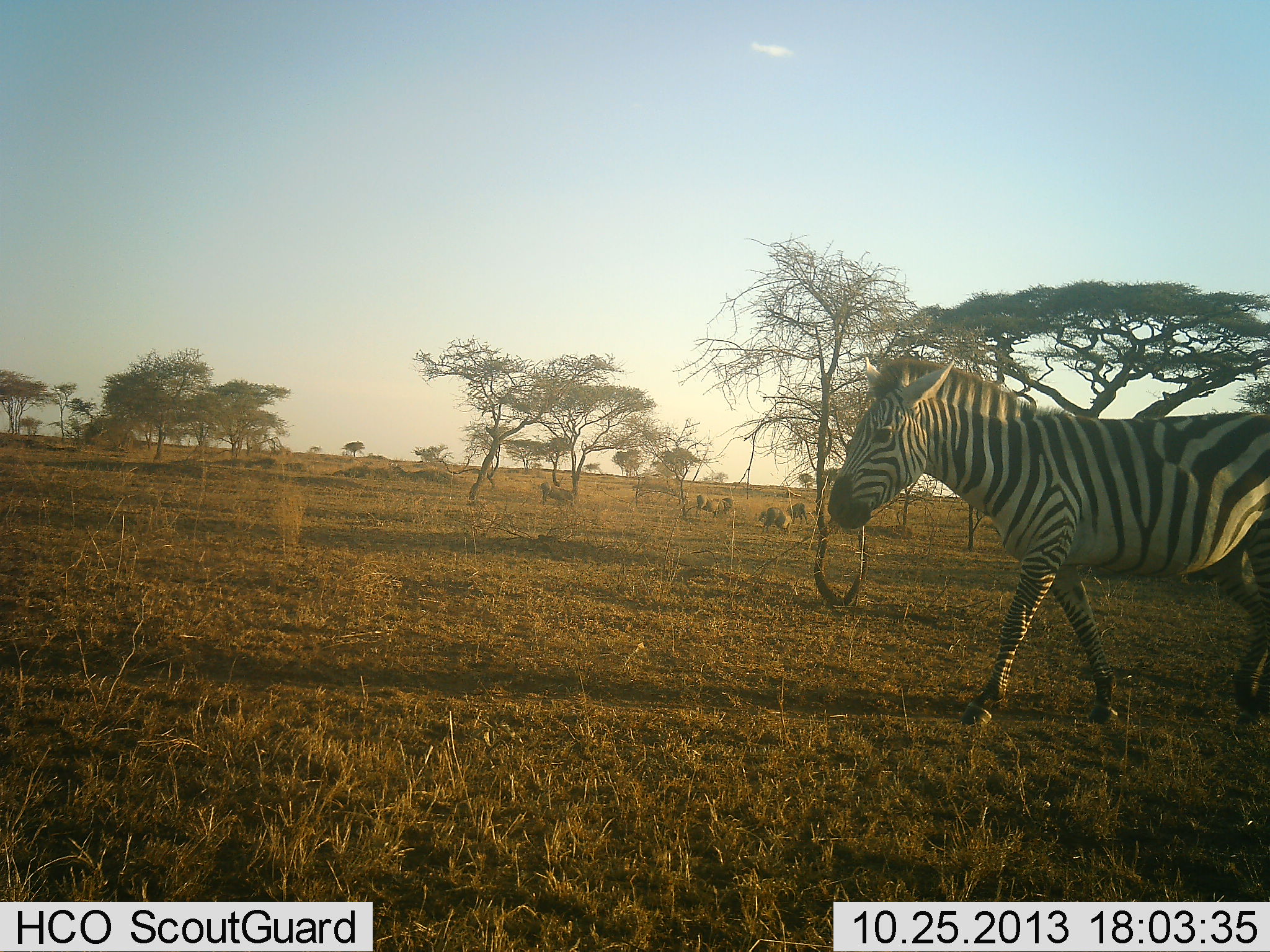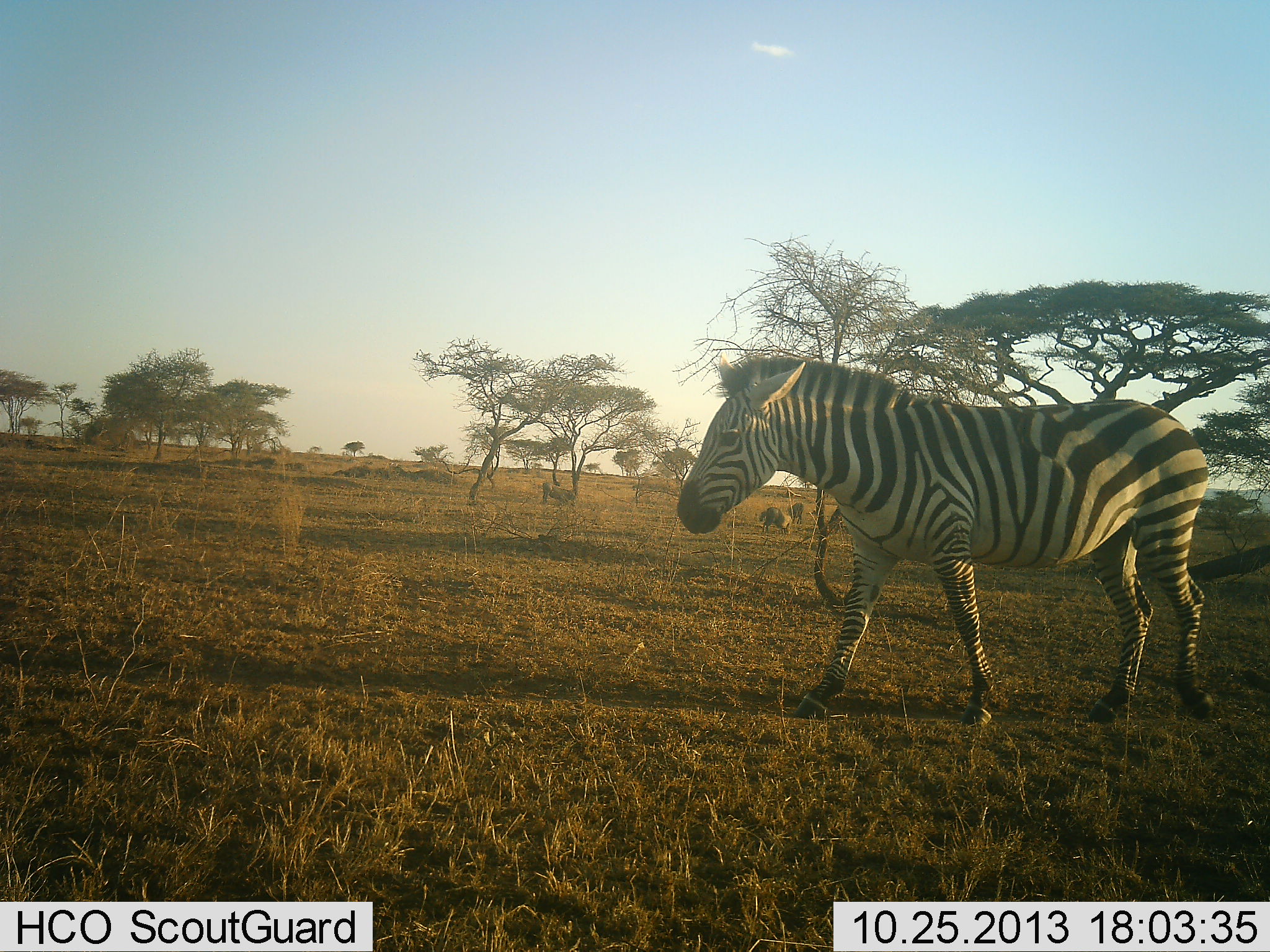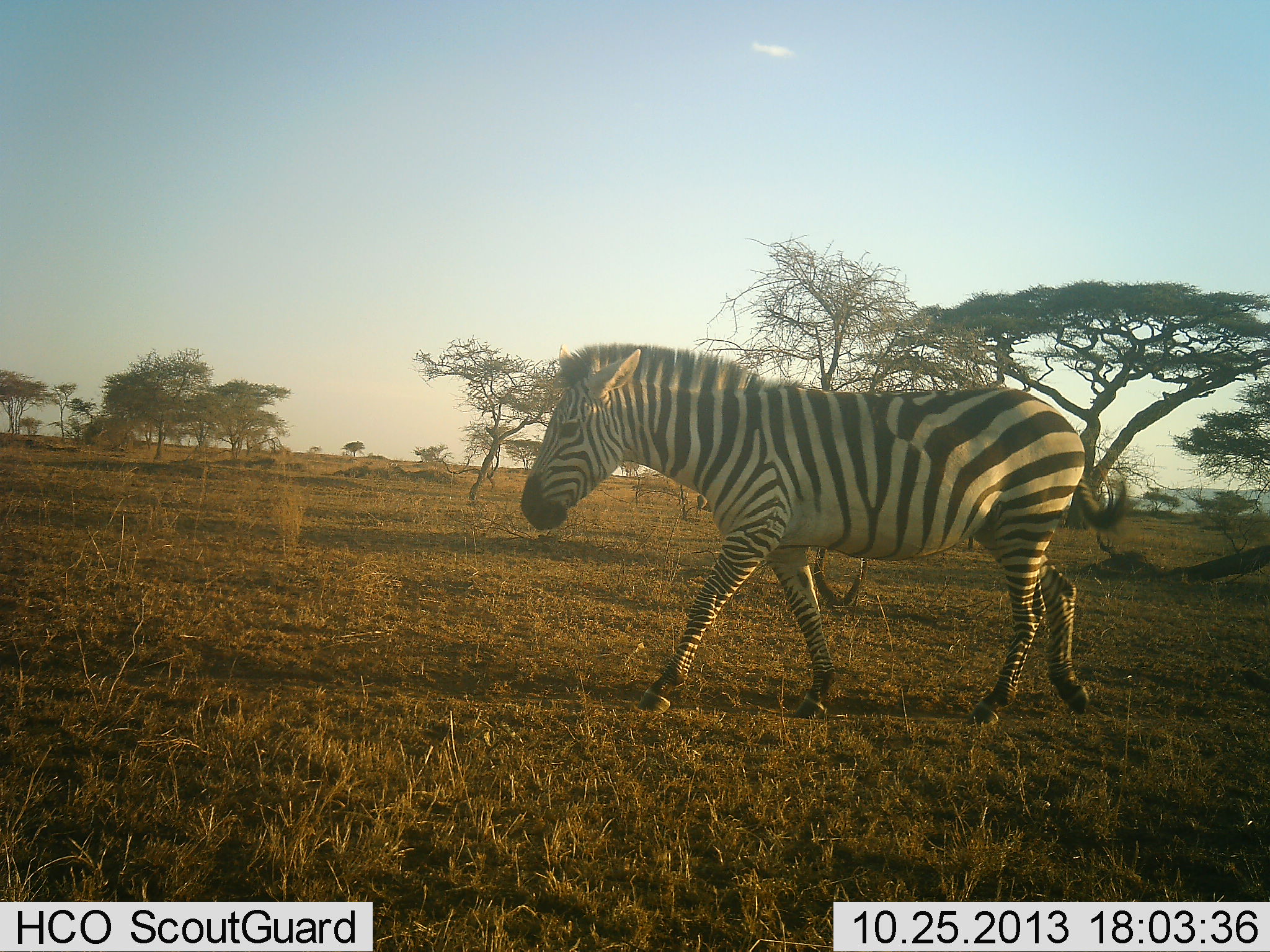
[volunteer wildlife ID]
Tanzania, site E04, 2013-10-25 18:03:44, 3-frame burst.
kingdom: Animalia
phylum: Chordata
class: Mammalia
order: Perissodactyla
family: Equidae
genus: Equus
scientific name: Equus quagga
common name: plains zebra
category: zebra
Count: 1.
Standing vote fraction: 22%.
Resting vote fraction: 0%.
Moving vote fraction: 94%.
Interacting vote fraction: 0%.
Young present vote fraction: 0%.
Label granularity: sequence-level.